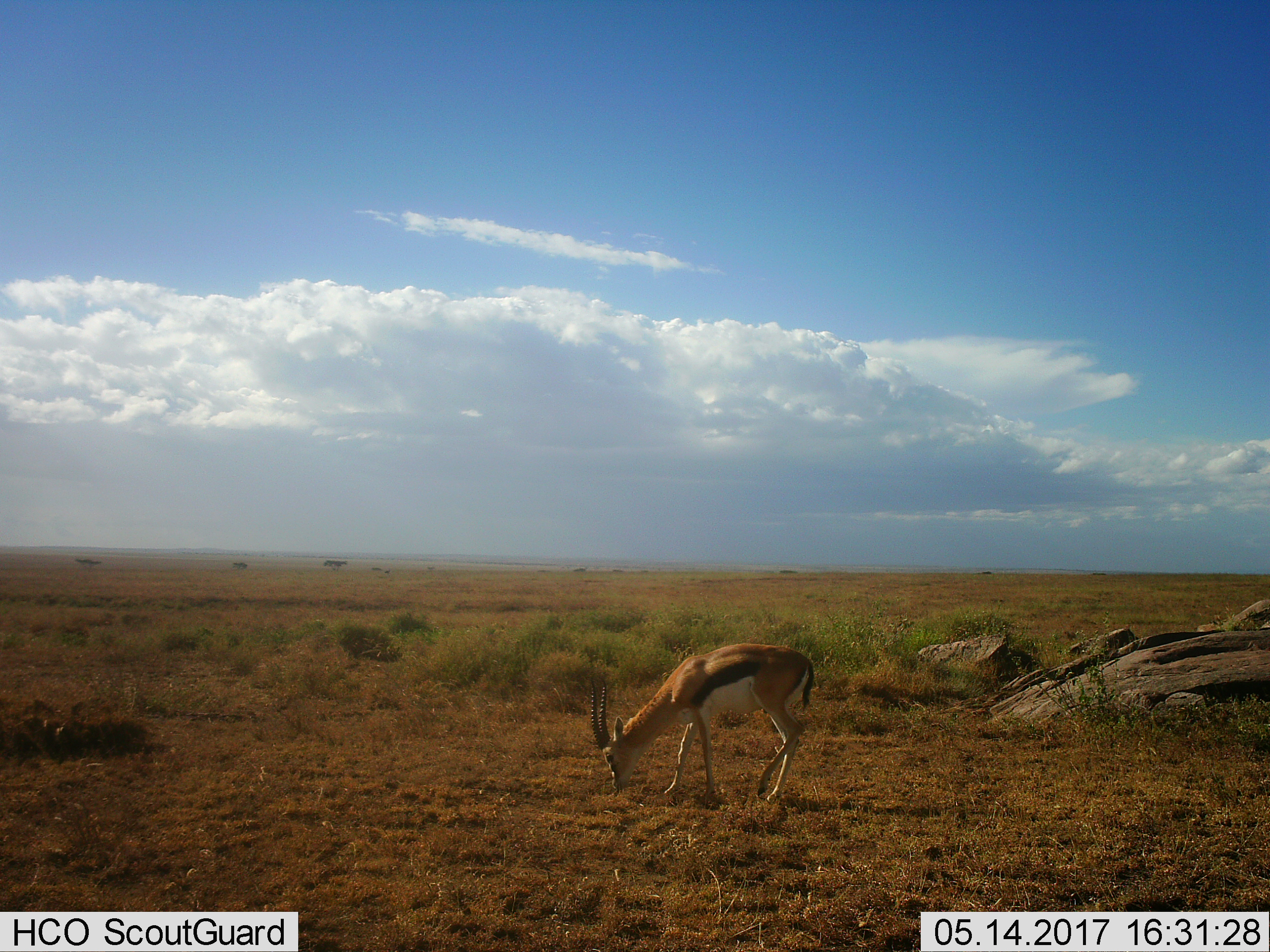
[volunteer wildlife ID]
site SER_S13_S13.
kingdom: Animalia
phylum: Chordata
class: Mammalia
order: Artiodactyla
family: Bovidae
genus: Eudorcas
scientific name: Eudorcas thomsonii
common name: thomson's gazelle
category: gazellethomsons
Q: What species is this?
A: Gazellethomsons (thomson's gazelle) (Eudorcas thomsonii).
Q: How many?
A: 1.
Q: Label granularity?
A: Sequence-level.